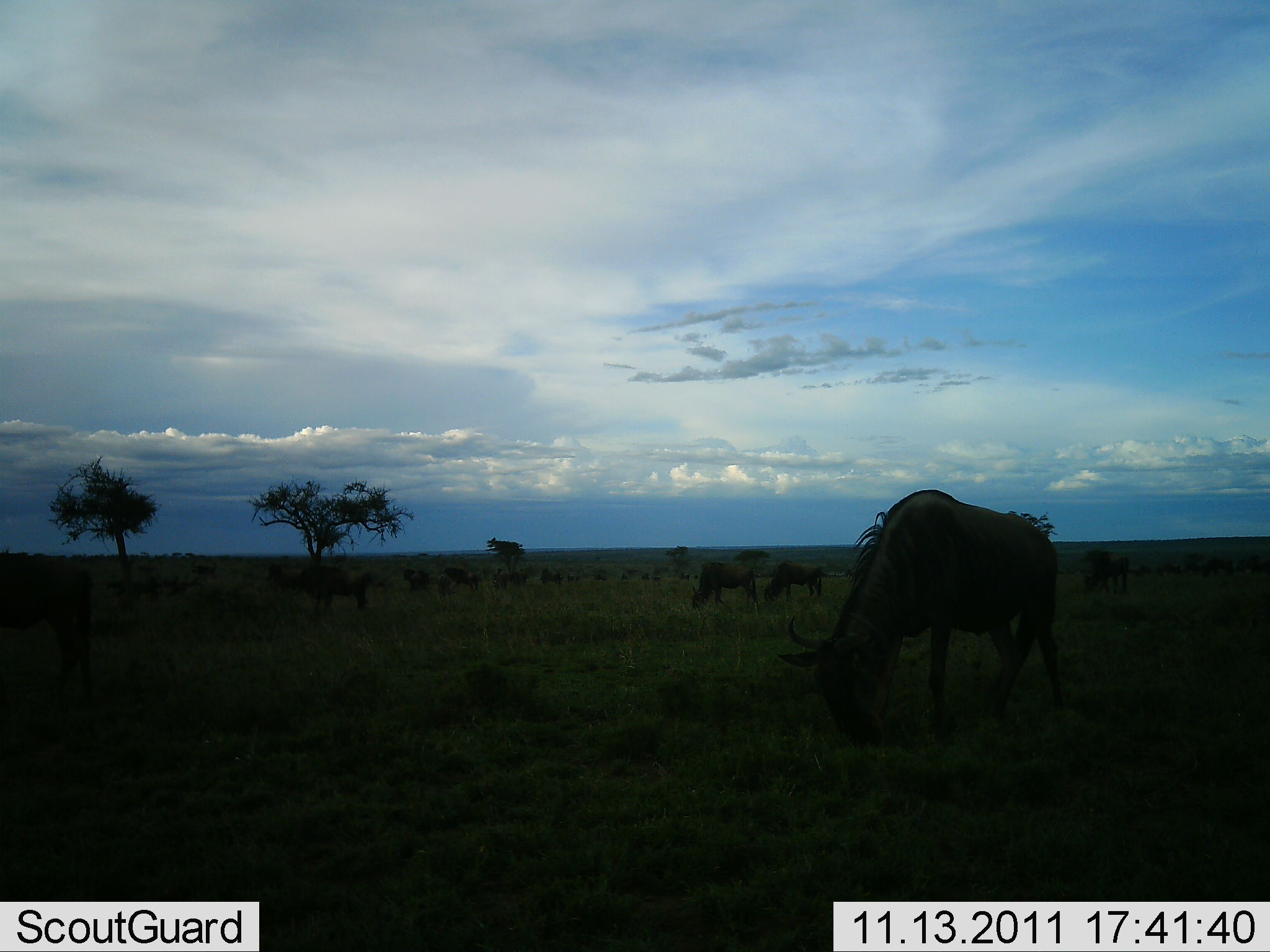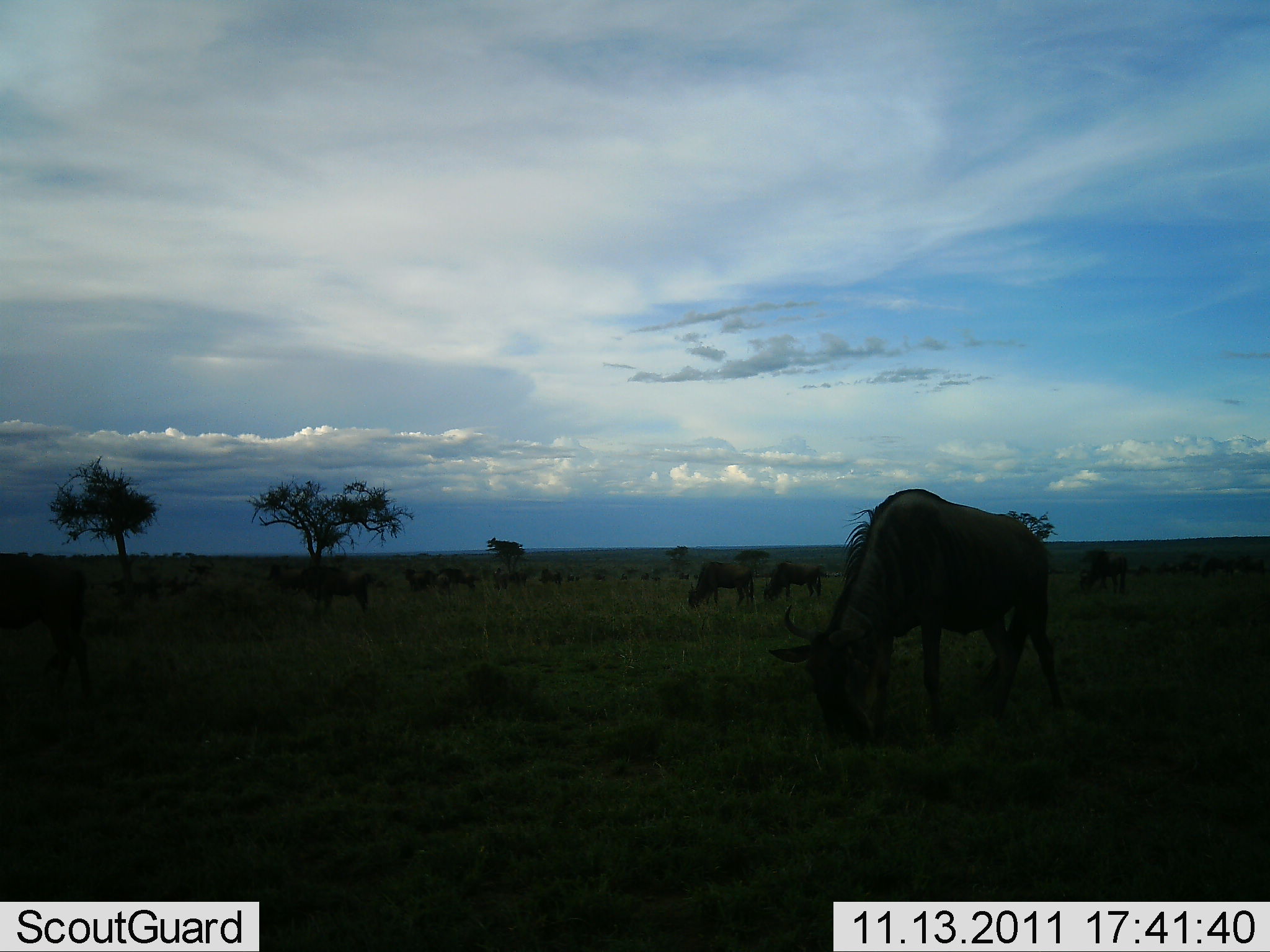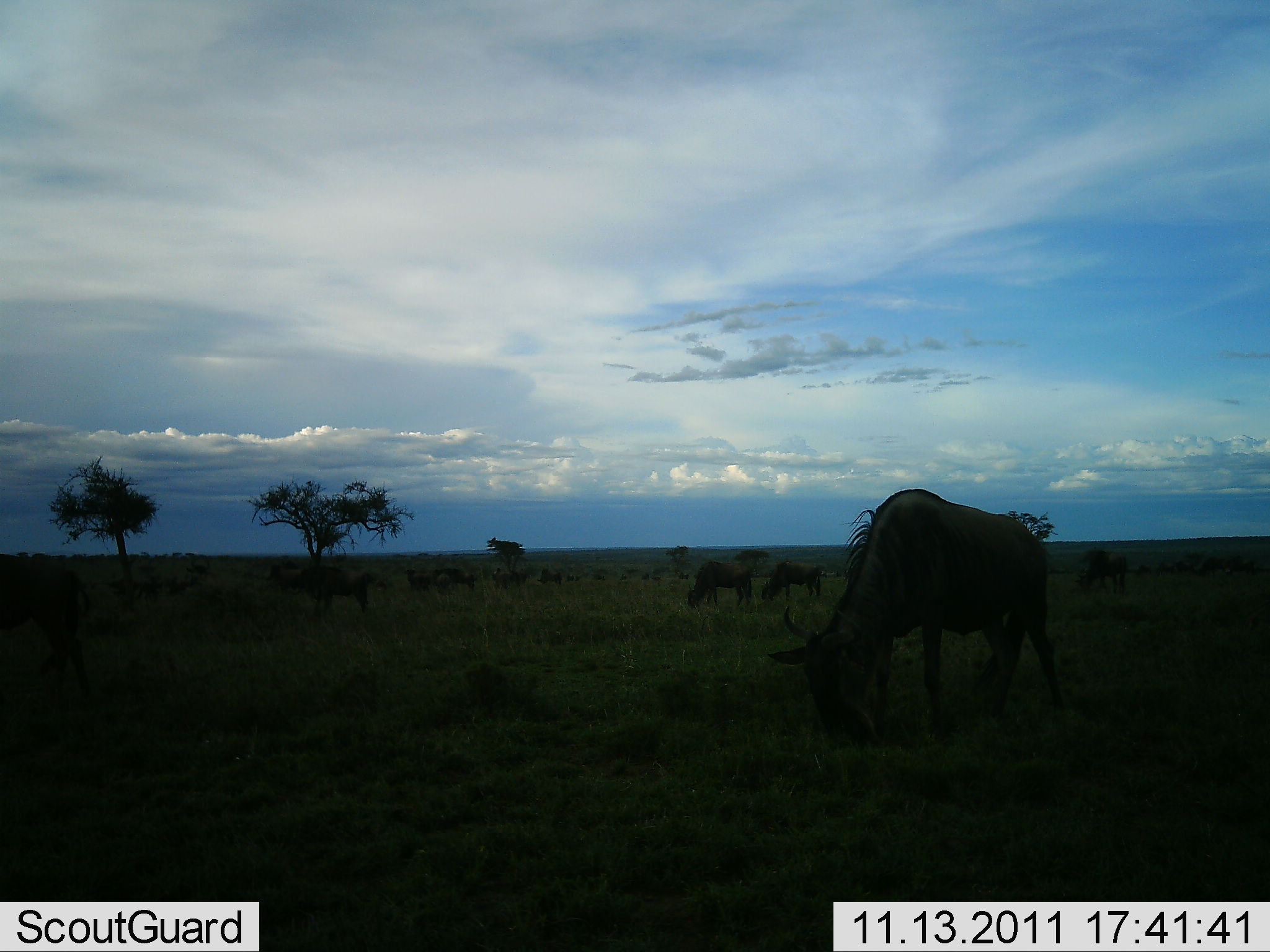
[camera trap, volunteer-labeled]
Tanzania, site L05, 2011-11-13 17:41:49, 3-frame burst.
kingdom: Animalia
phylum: Chordata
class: Mammalia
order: Artiodactyla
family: Bovidae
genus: Connochaetes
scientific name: Connochaetes taurinus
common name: blue wildebeest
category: wildebeest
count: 11-50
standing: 55%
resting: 9%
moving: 9%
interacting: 0%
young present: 0%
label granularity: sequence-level